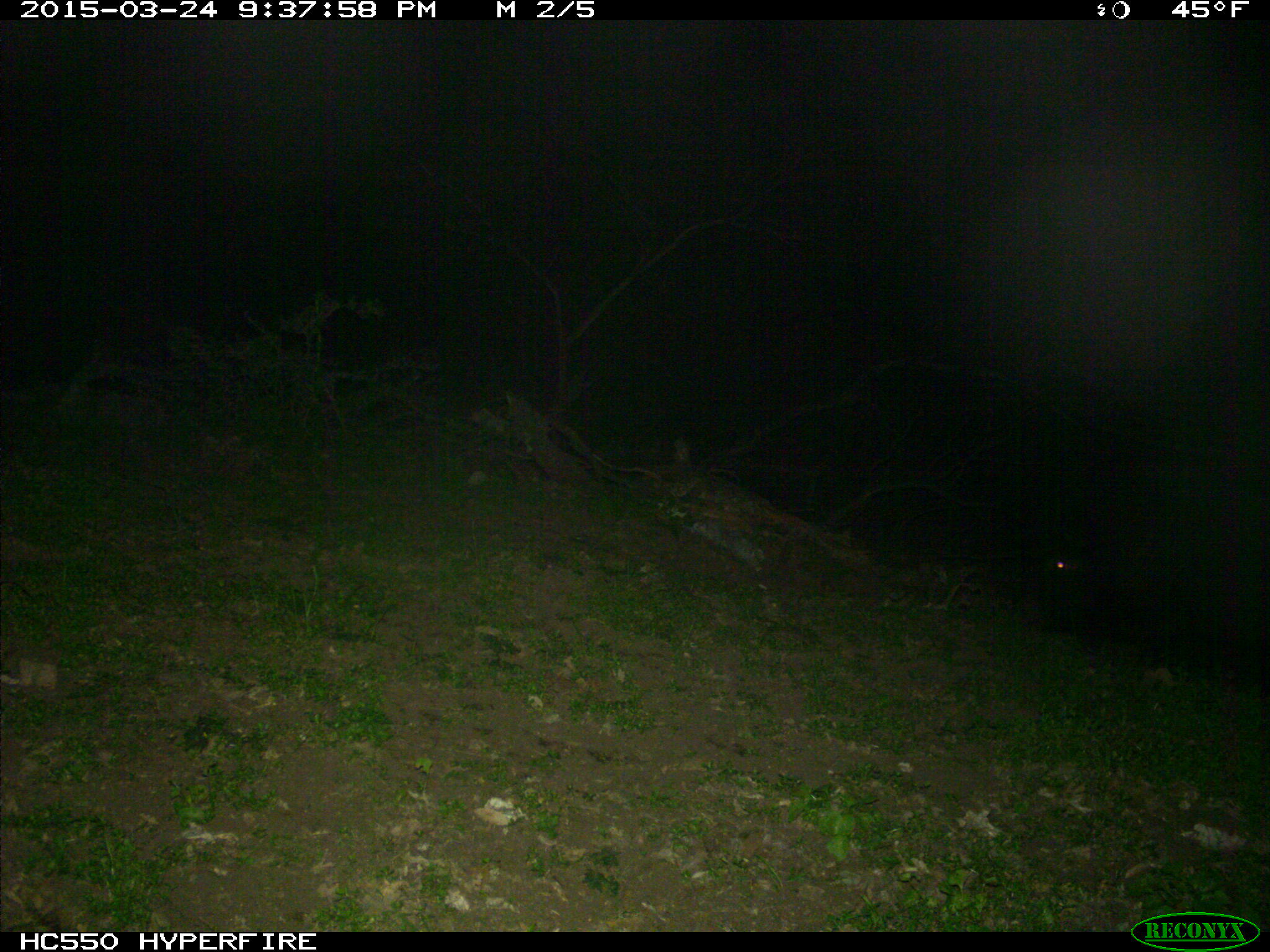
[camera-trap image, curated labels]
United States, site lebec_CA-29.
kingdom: Animalia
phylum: Chordata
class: Mammalia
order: Artiodactyla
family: Suidae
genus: Sus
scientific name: Sus scrofa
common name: wild boar